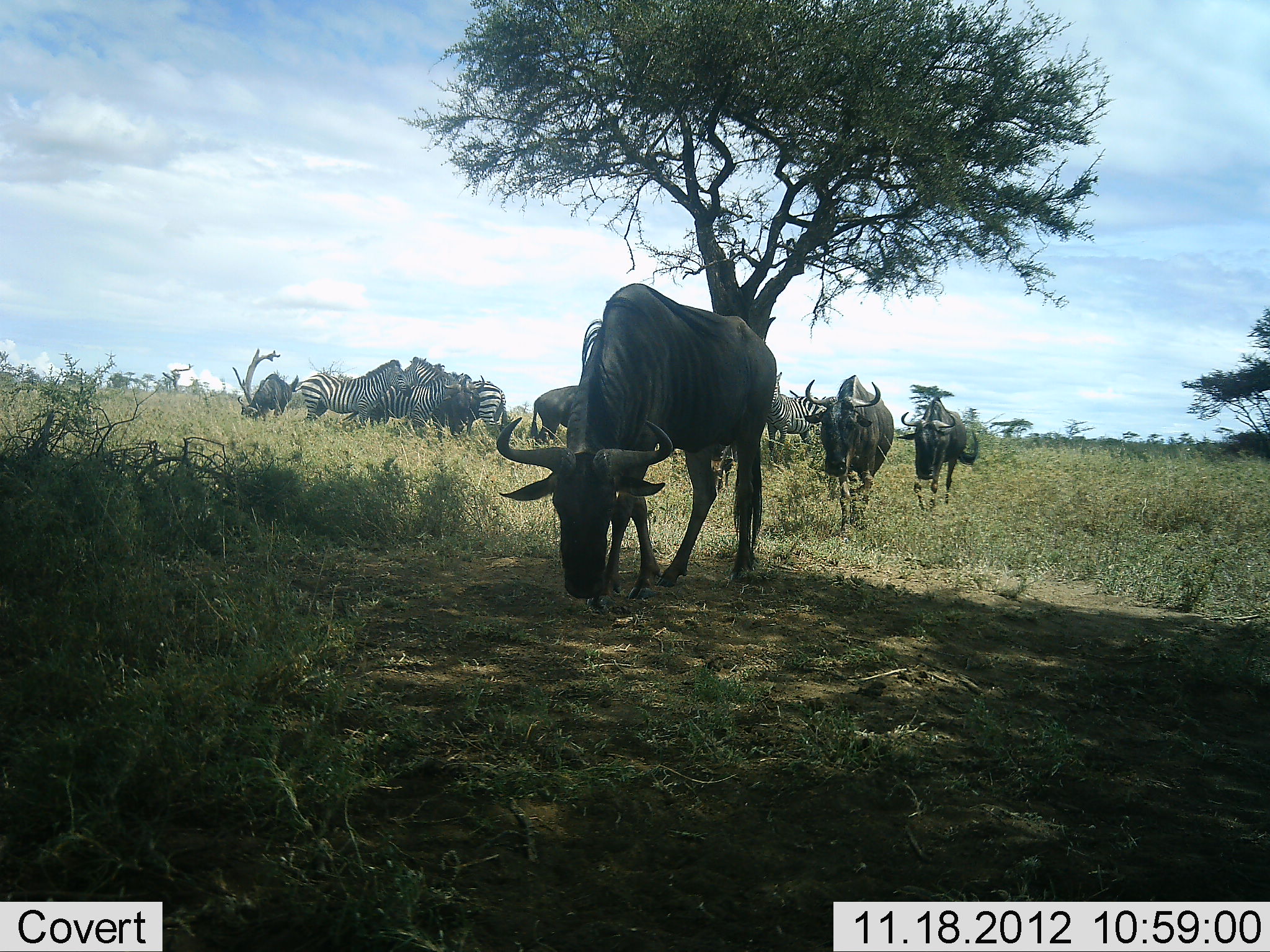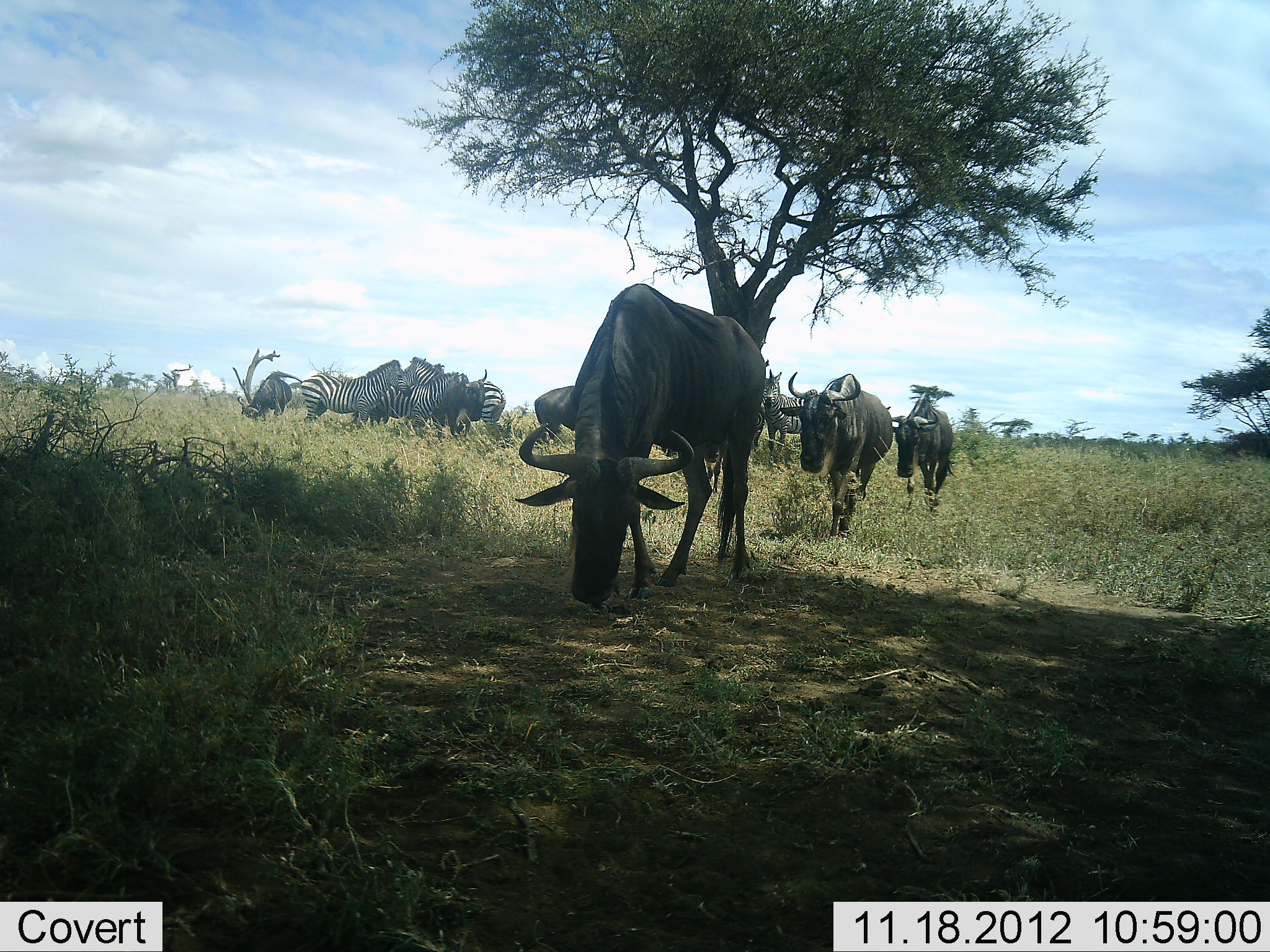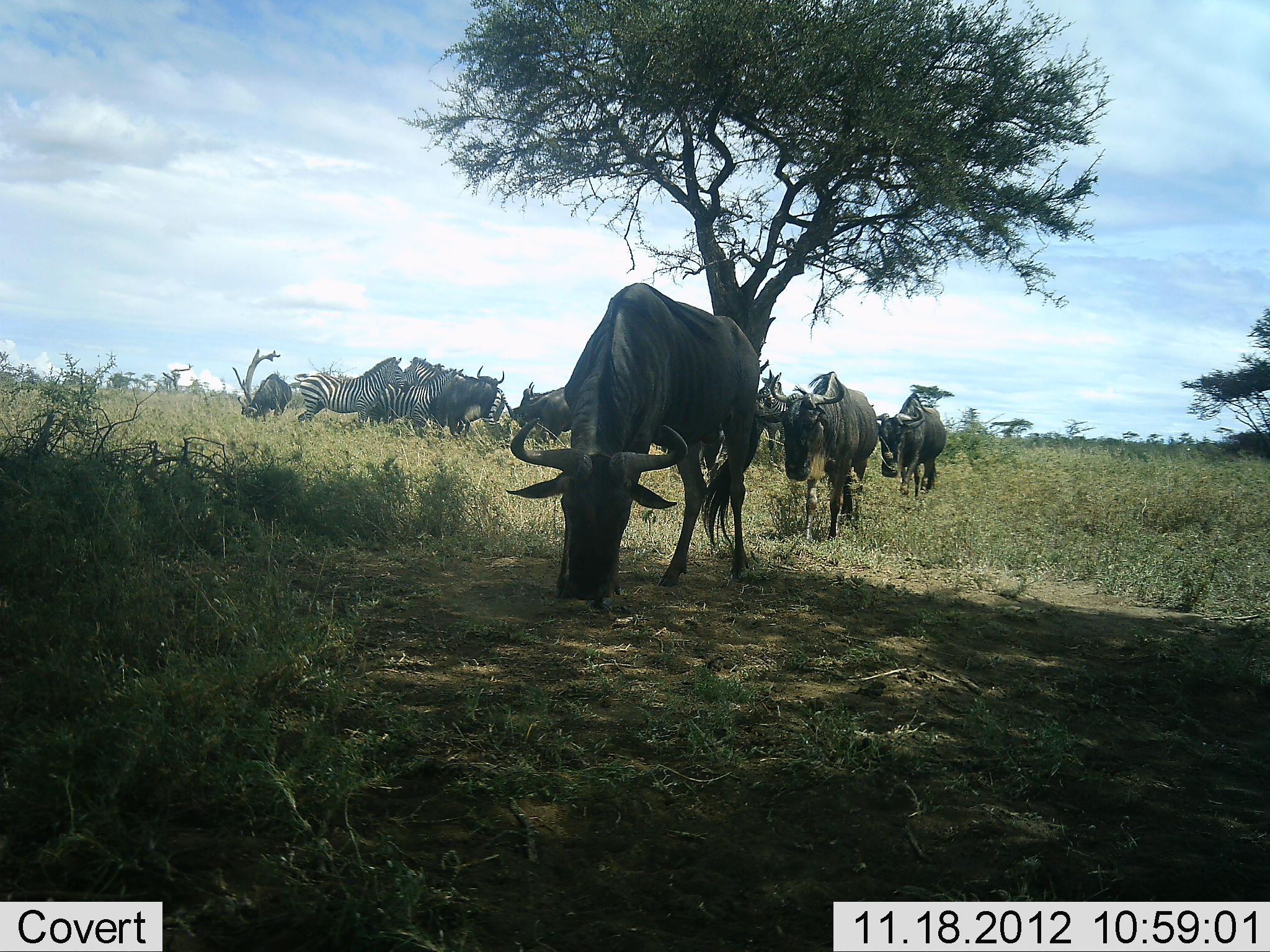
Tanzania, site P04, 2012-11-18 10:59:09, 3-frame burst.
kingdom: Animalia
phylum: Chordata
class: Mammalia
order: Artiodactyla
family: Bovidae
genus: Connochaetes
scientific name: Connochaetes taurinus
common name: blue wildebeest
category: wildebeest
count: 4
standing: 27%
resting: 0%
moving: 91%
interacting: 0%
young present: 0%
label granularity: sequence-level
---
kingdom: Animalia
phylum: Chordata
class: Mammalia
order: Perissodactyla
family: Equidae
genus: Equus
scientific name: Equus quagga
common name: plains zebra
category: zebra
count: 6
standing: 90%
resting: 0%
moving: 0%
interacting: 20%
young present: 0%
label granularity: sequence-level